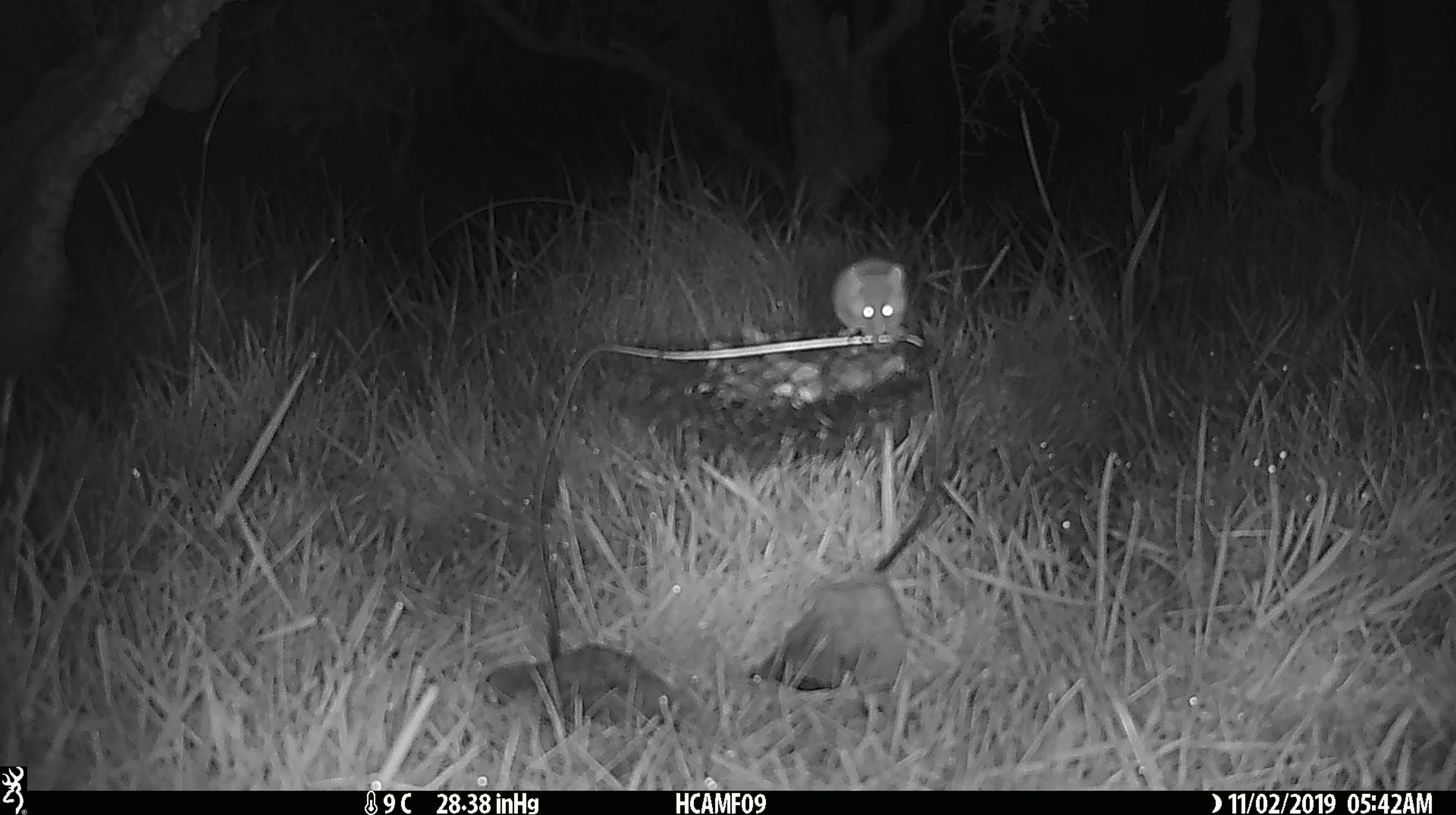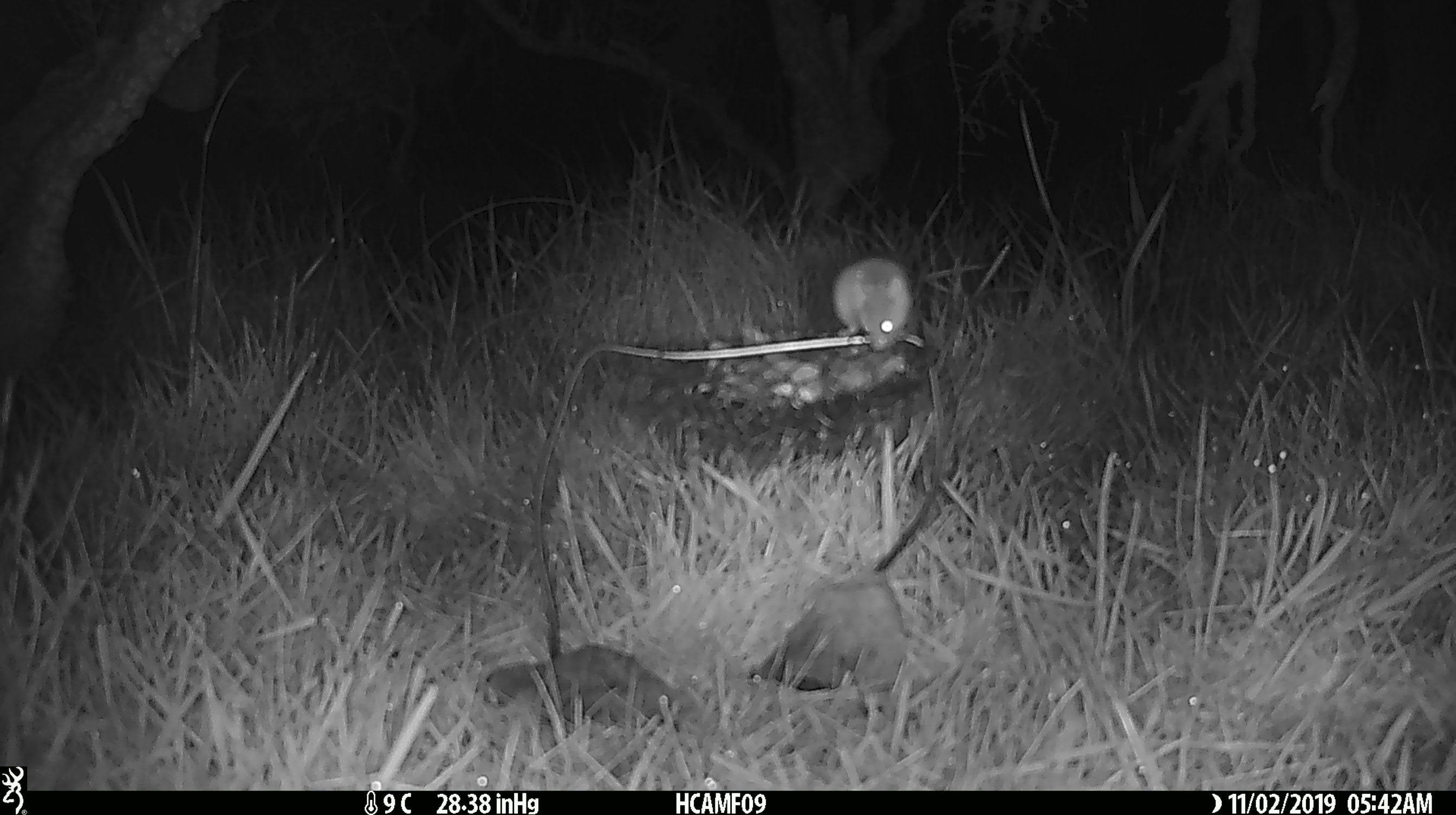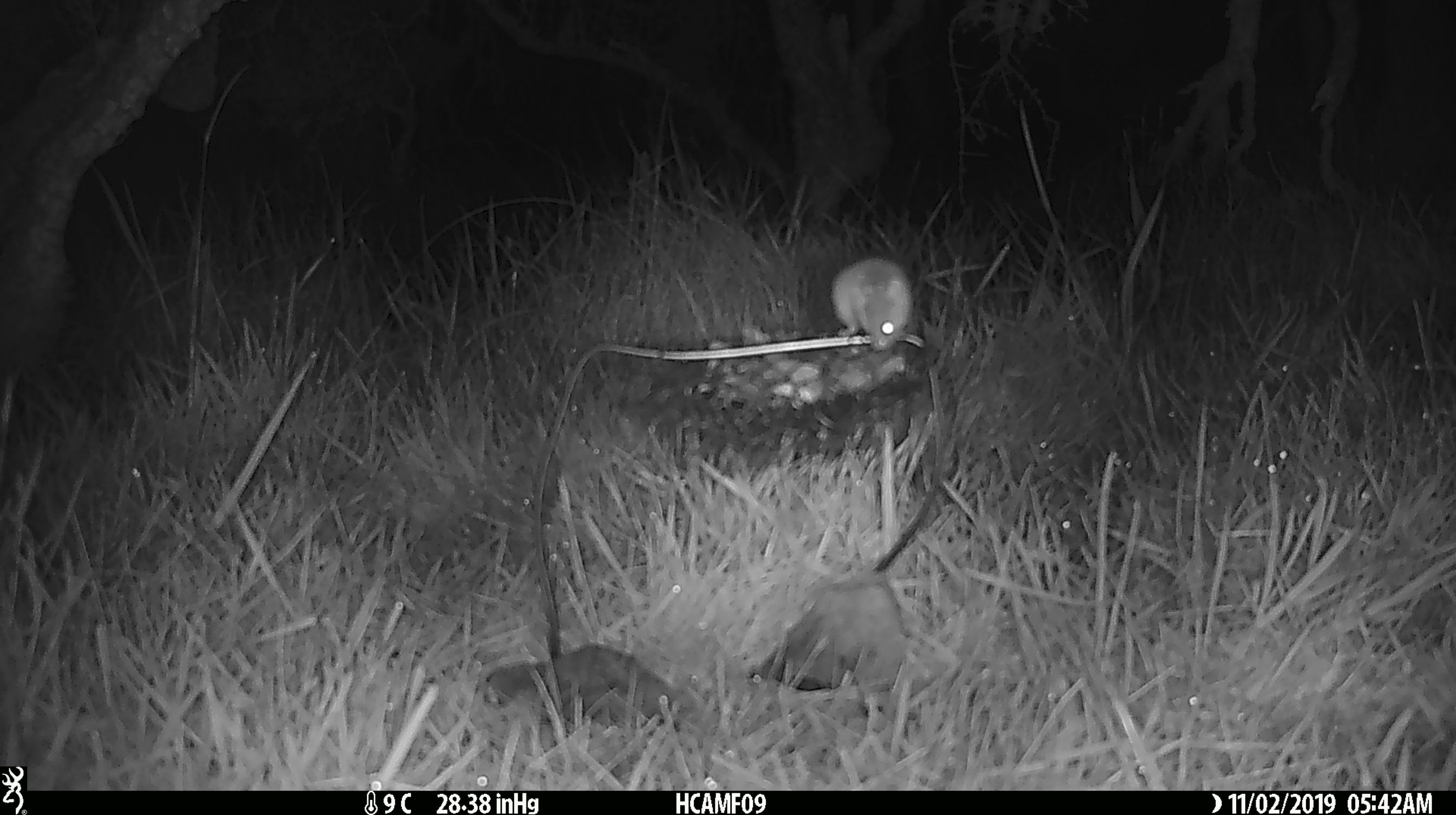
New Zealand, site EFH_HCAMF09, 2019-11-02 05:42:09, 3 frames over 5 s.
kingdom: Animalia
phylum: Chordata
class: Mammalia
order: Rodentia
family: Muridae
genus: Mus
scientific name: Mus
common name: mouse